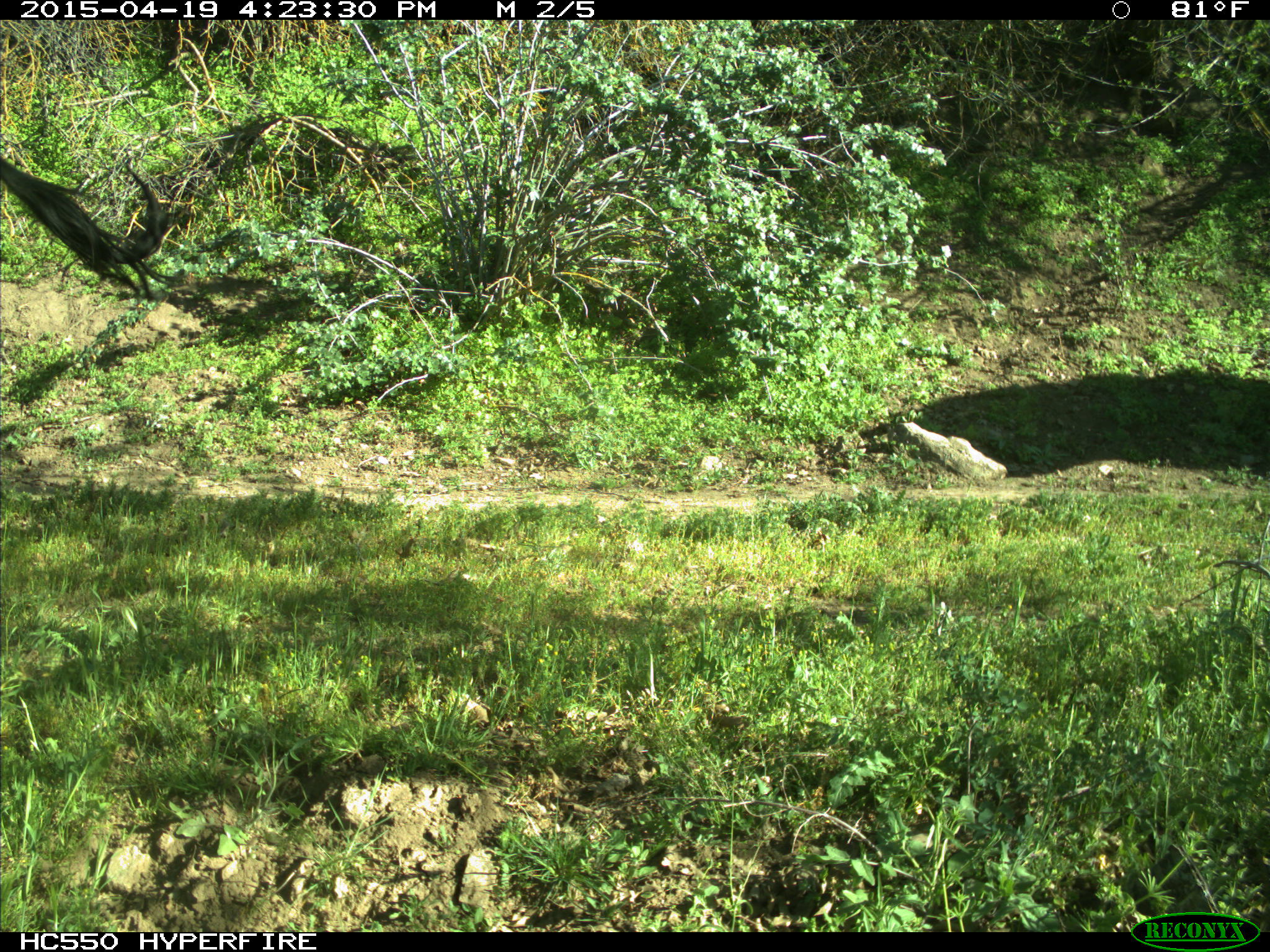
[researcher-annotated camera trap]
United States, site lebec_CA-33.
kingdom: Animalia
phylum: Chordata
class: Mammalia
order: Artiodactyla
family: Bovidae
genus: Bos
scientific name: Bos taurus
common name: domestic cow